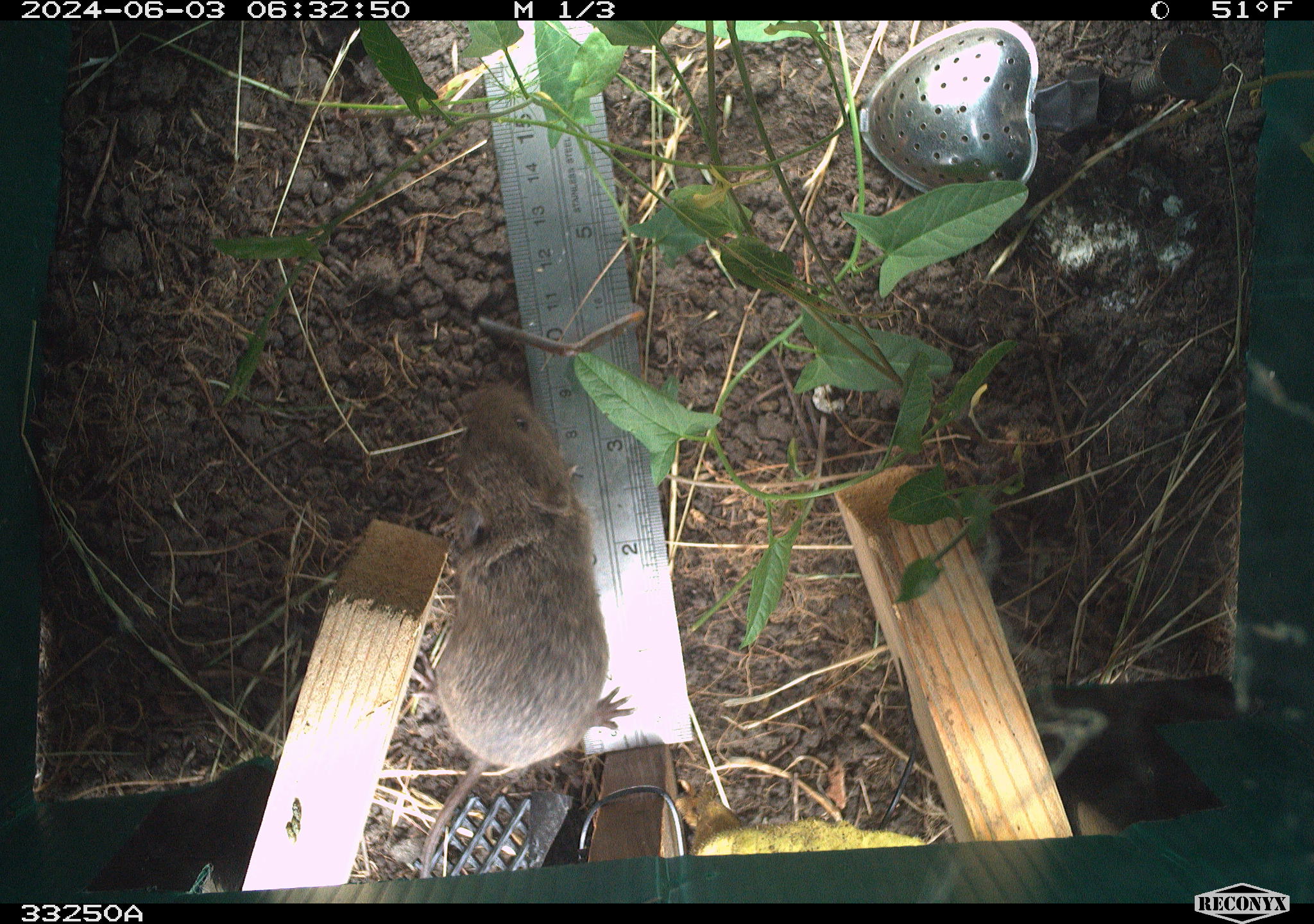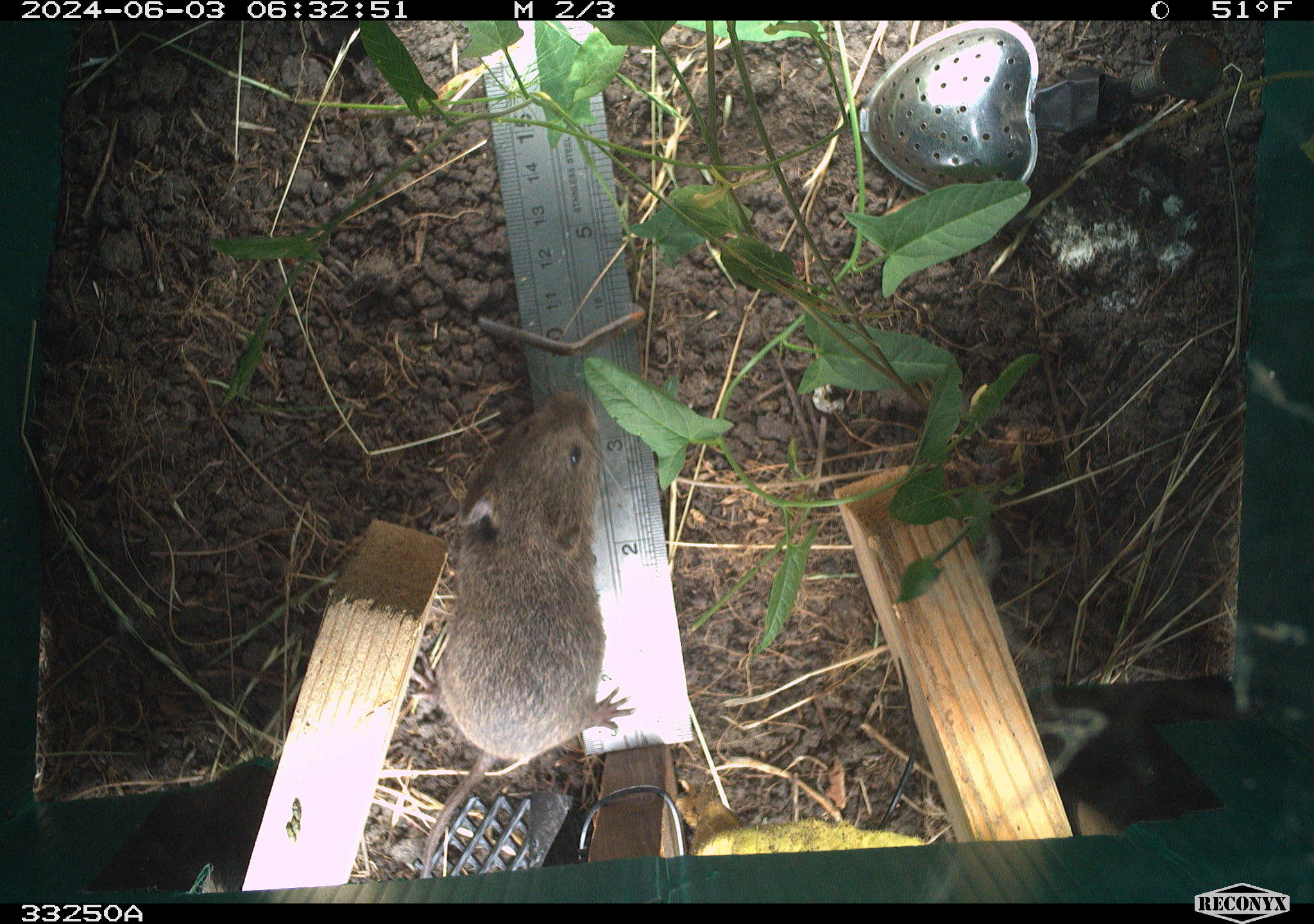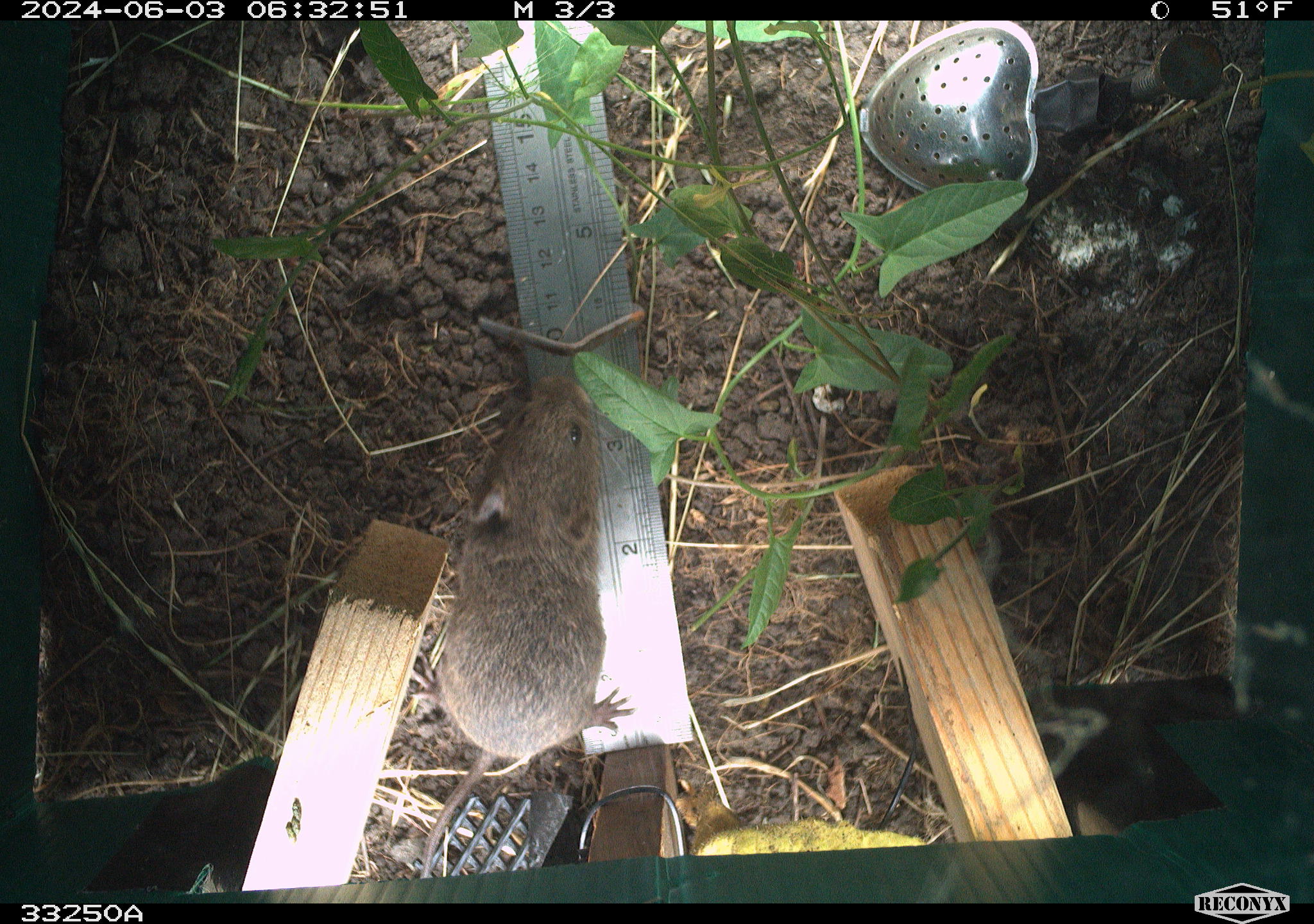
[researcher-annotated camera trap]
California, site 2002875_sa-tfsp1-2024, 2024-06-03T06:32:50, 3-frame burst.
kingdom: Animalia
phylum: Chordata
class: Mammalia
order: Rodentia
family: Cricetidae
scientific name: Arvicolinae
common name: voles, lemmings, and muskrats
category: arvicolinae subfamily